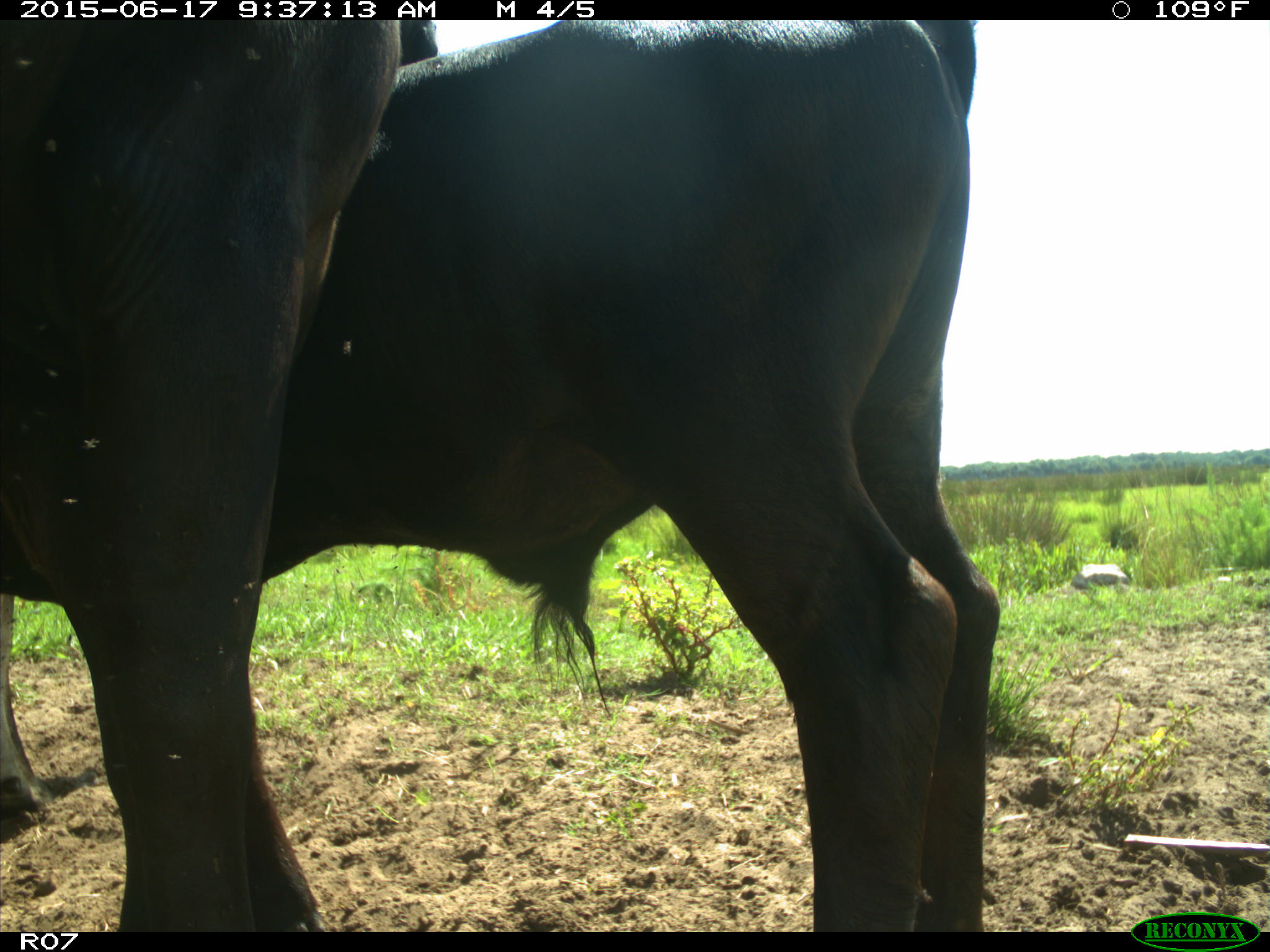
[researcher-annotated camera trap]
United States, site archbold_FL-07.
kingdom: Animalia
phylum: Chordata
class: Mammalia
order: Artiodactyla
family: Bovidae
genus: Bos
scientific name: Bos taurus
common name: domestic cow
Bos taurus (domestic cow).